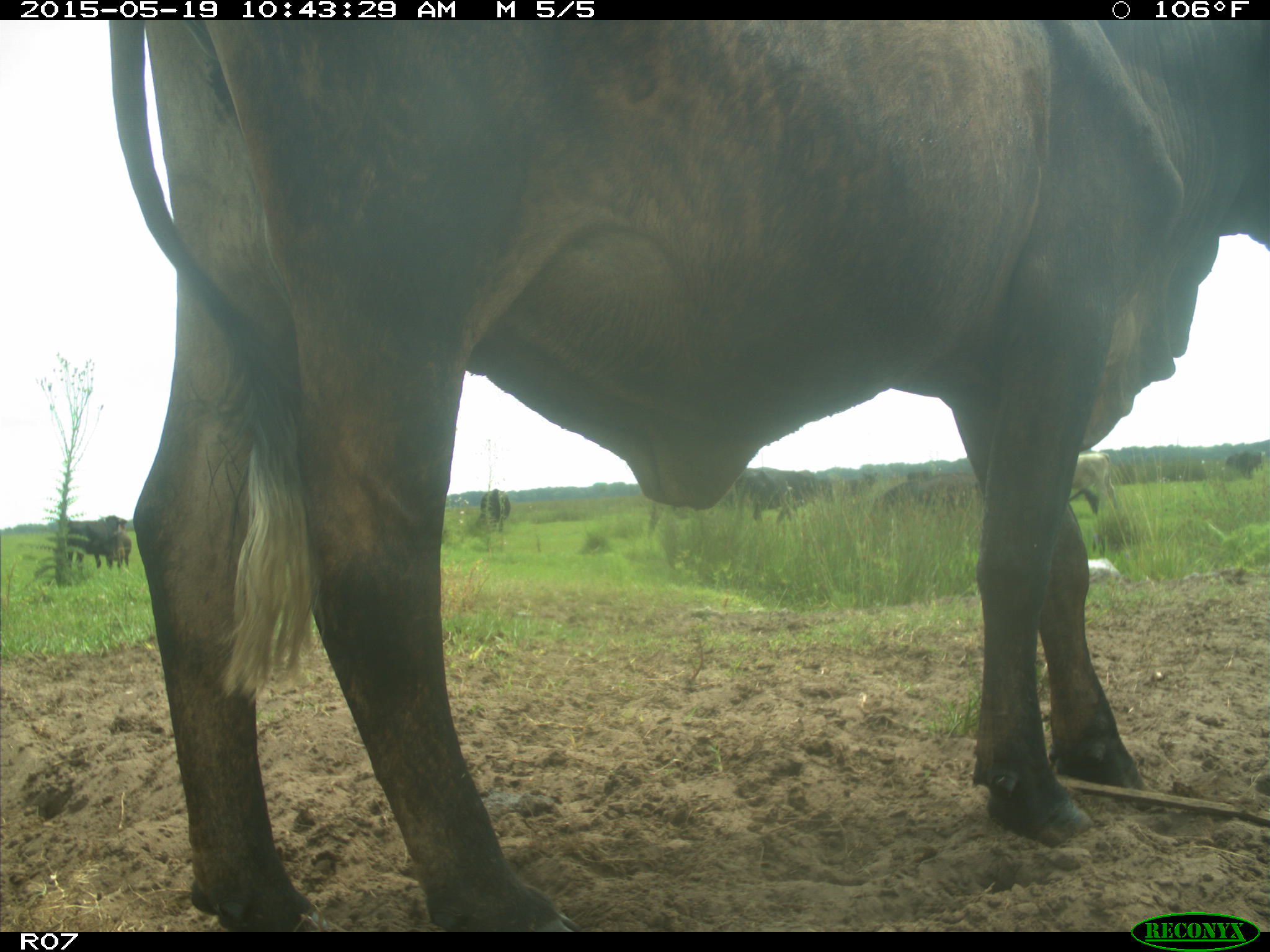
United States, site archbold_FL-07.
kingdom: Animalia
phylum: Chordata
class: Mammalia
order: Artiodactyla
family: Bovidae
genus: Bos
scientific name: Bos taurus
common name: domestic cow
Bos taurus (domestic cow).